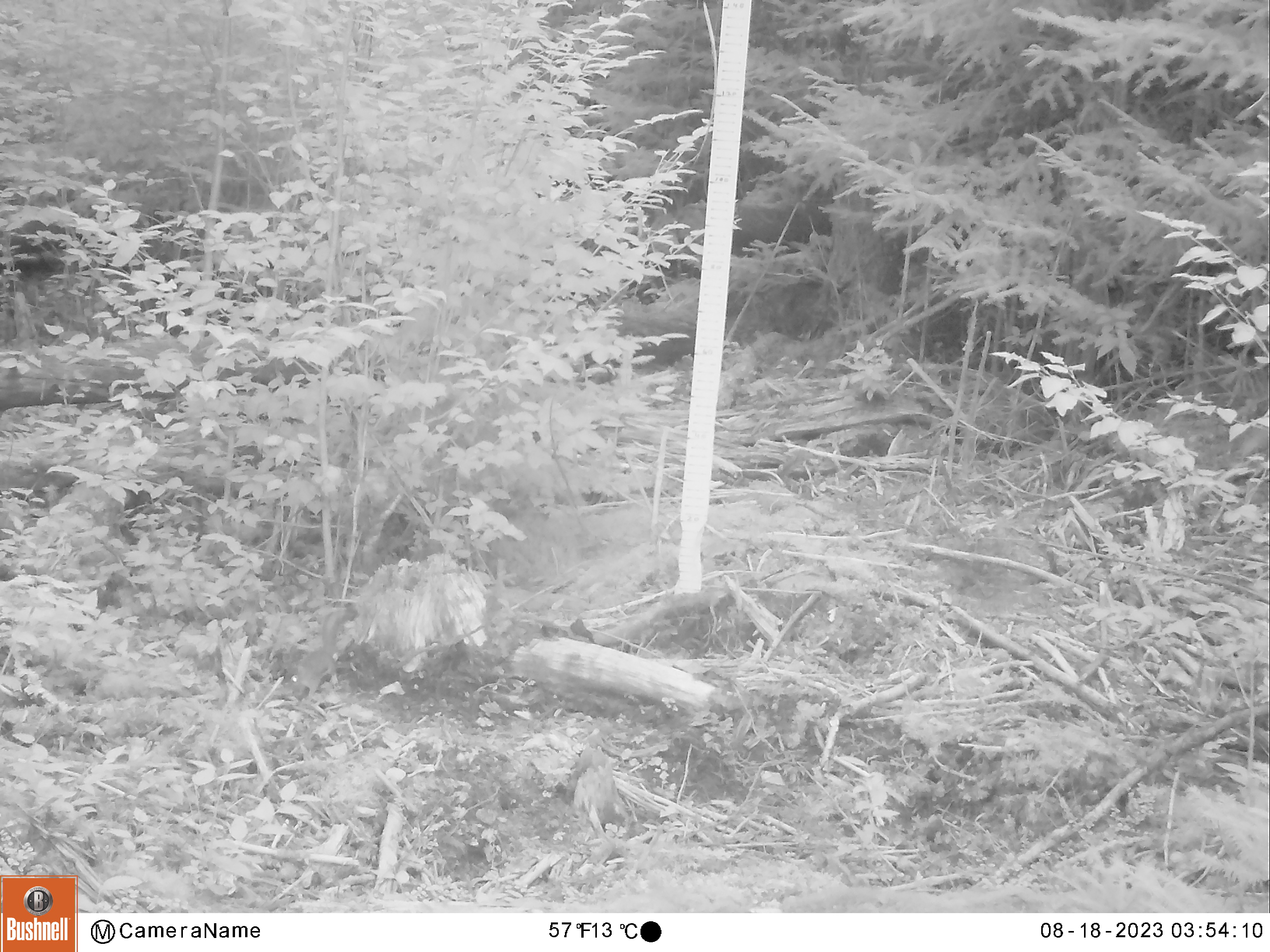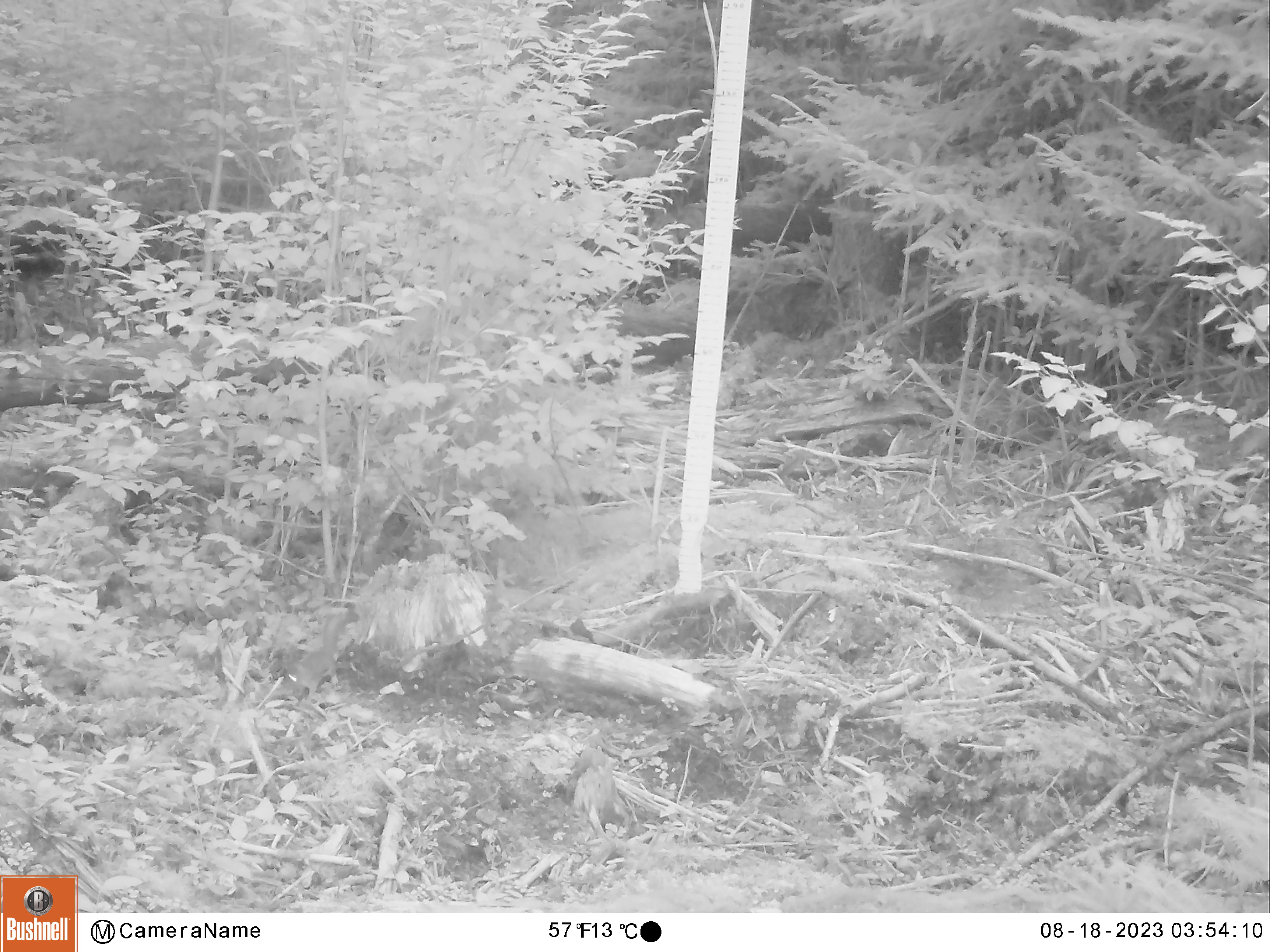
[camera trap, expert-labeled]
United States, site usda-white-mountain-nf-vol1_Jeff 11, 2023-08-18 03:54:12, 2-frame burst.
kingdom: Animalia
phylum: Chordata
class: Mammalia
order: Rodentia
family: Sciuridae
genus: Tamiasciurus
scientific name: Tamiasciurus hudsonicus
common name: red squirrel